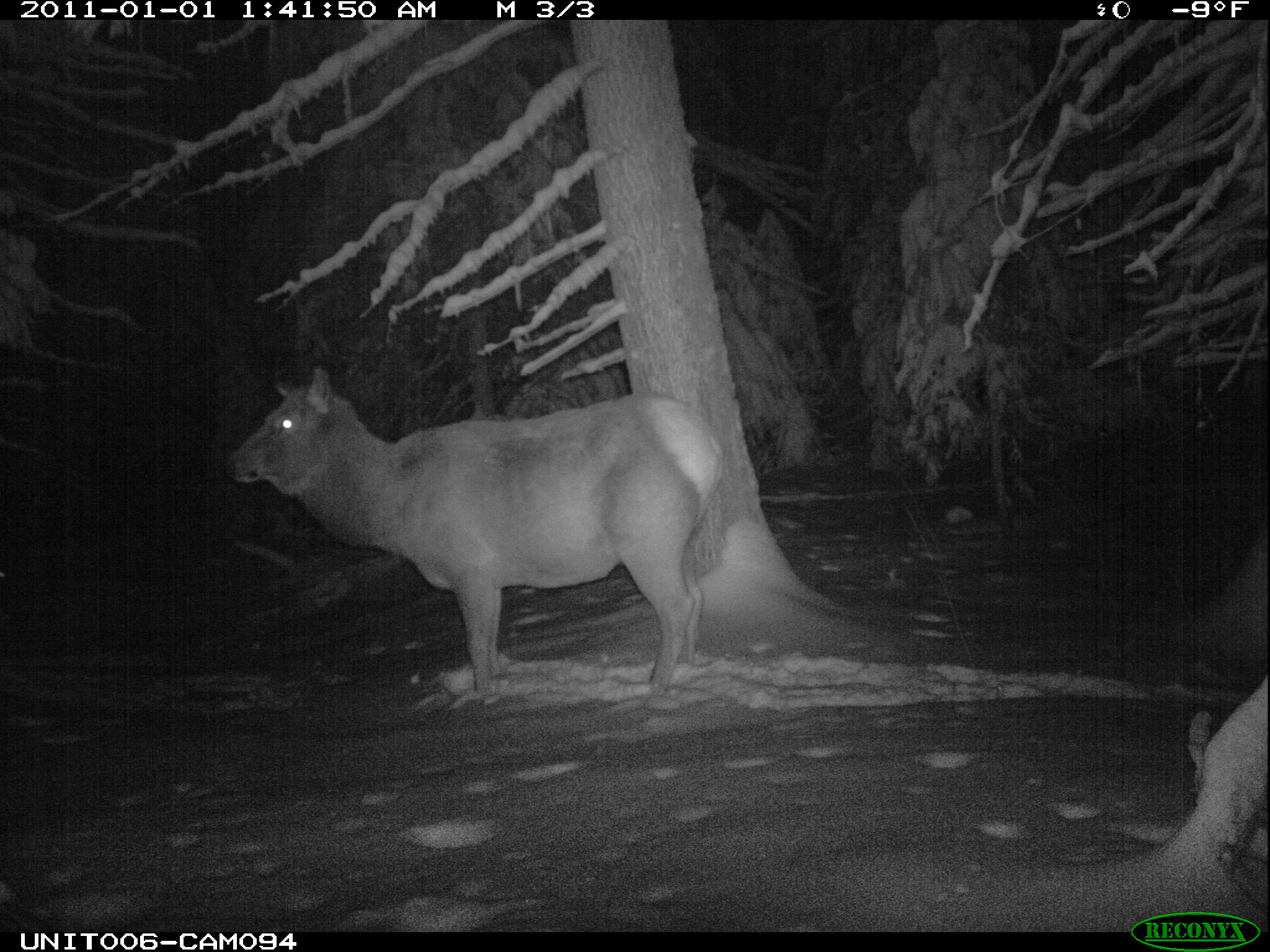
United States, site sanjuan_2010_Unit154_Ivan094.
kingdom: Animalia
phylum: Chordata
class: Mammalia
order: Artiodactyla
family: Cervidae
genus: Cervus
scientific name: Cervus elaphus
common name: red deer